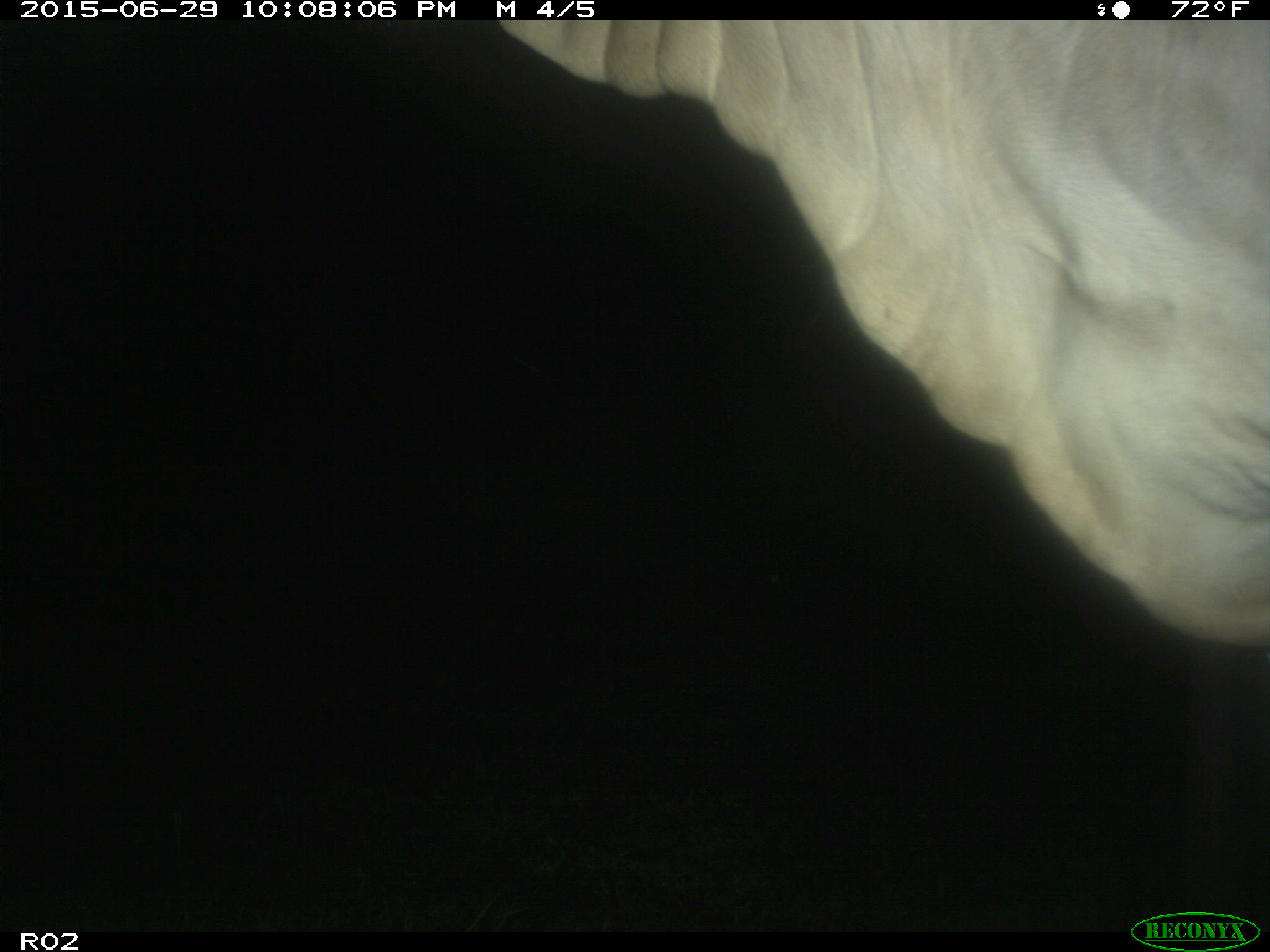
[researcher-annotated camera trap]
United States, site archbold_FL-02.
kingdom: Animalia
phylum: Chordata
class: Mammalia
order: Artiodactyla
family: Bovidae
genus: Bos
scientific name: Bos taurus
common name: domestic cow